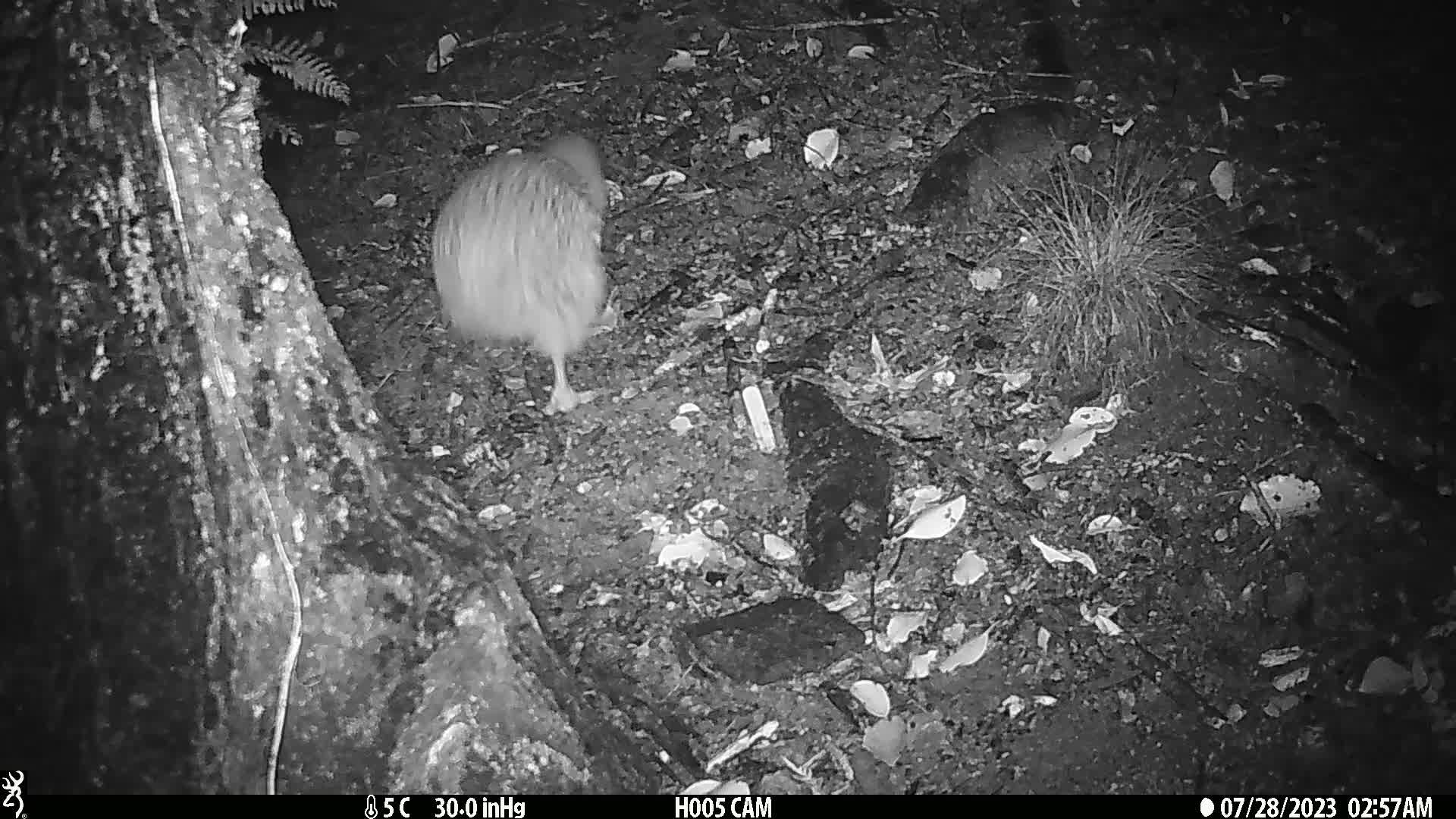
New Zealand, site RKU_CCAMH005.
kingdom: Animalia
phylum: Chordata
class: Aves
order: Apterygiformes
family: Apterygidae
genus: Apteryx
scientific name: Apteryx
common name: kiwi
Kiwi (Apteryx).